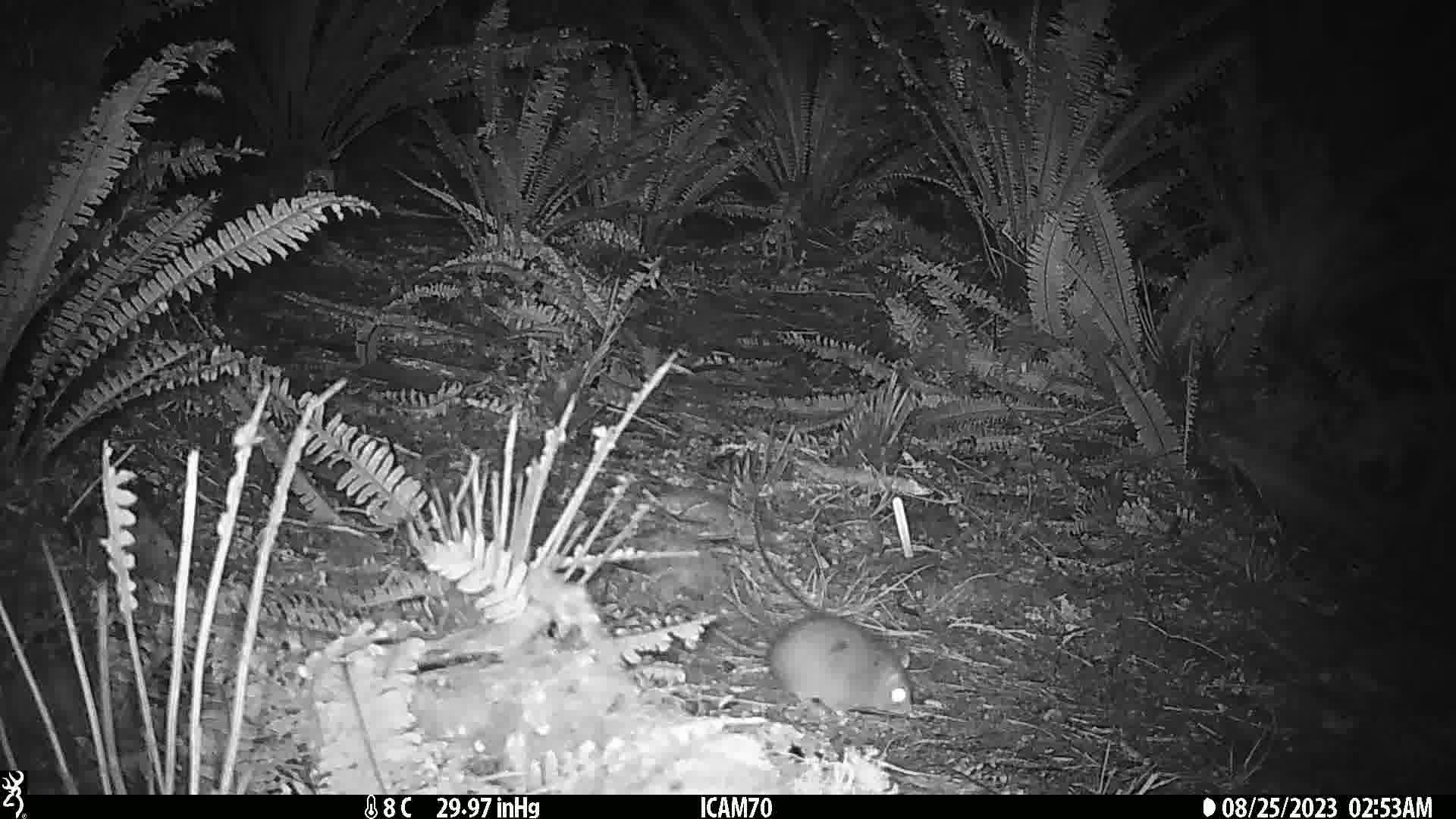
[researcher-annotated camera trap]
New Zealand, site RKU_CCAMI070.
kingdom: Animalia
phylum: Chordata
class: Mammalia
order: Rodentia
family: Muridae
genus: Rattus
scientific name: Rattus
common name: rat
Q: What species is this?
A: Rat (Rattus).